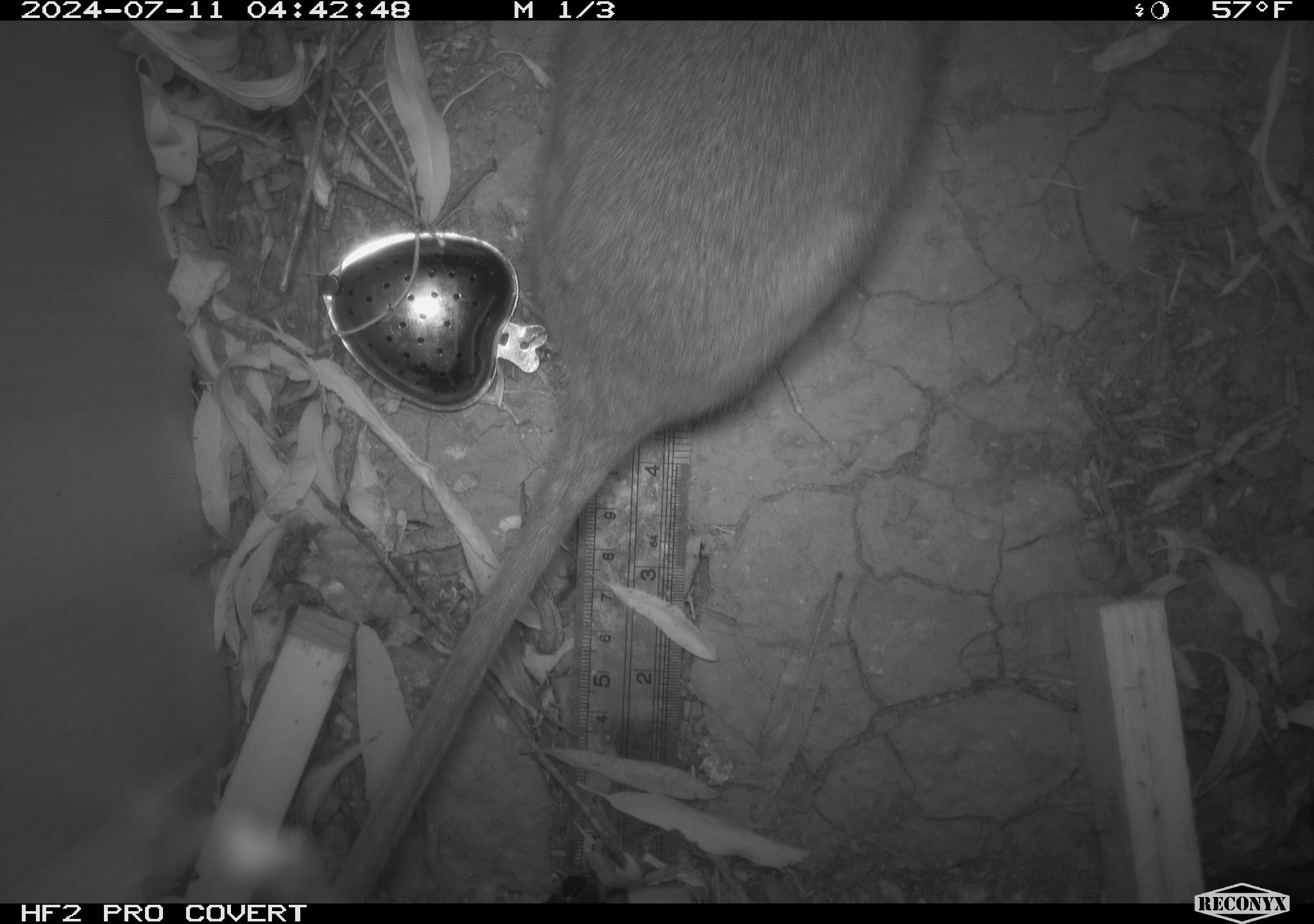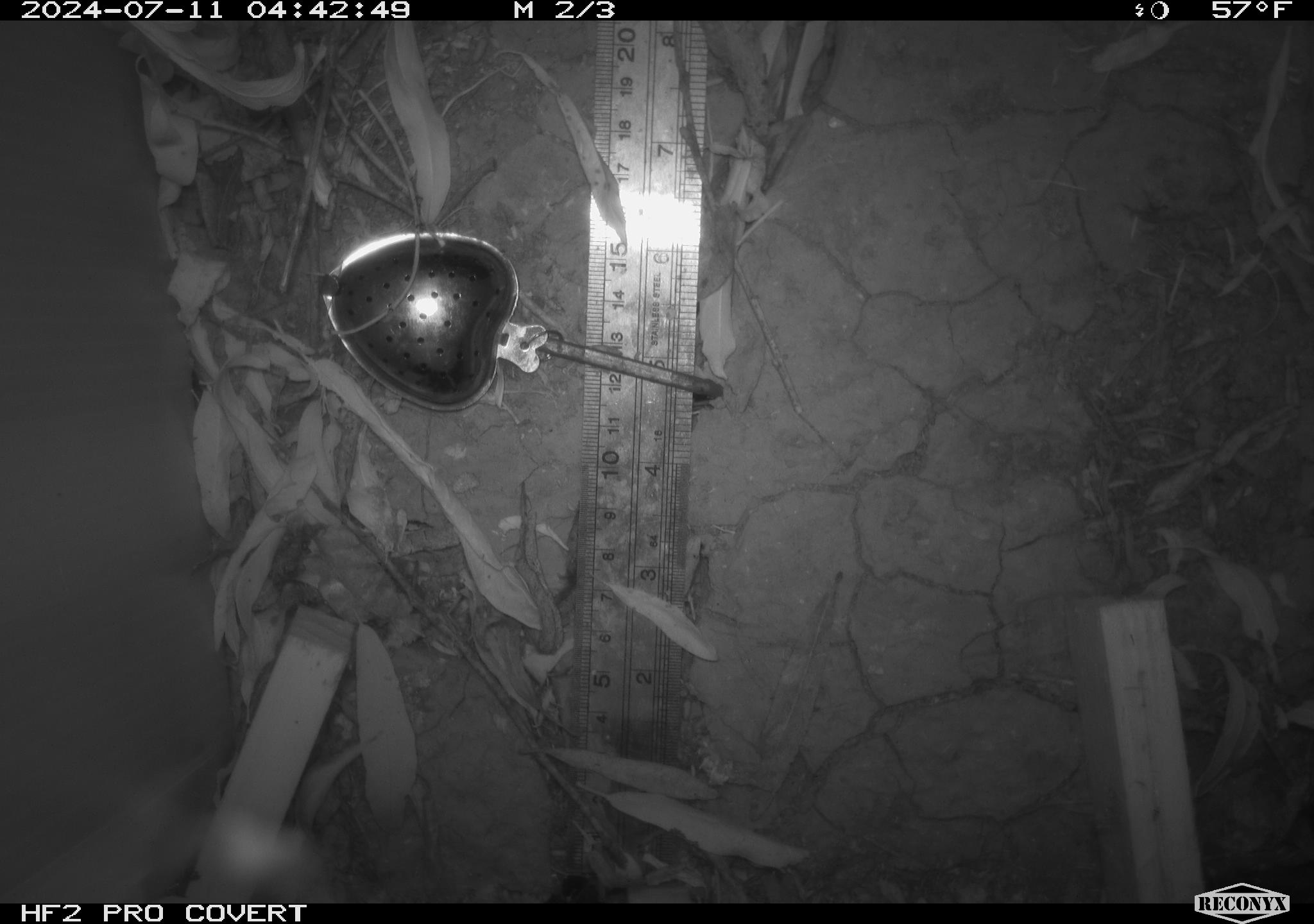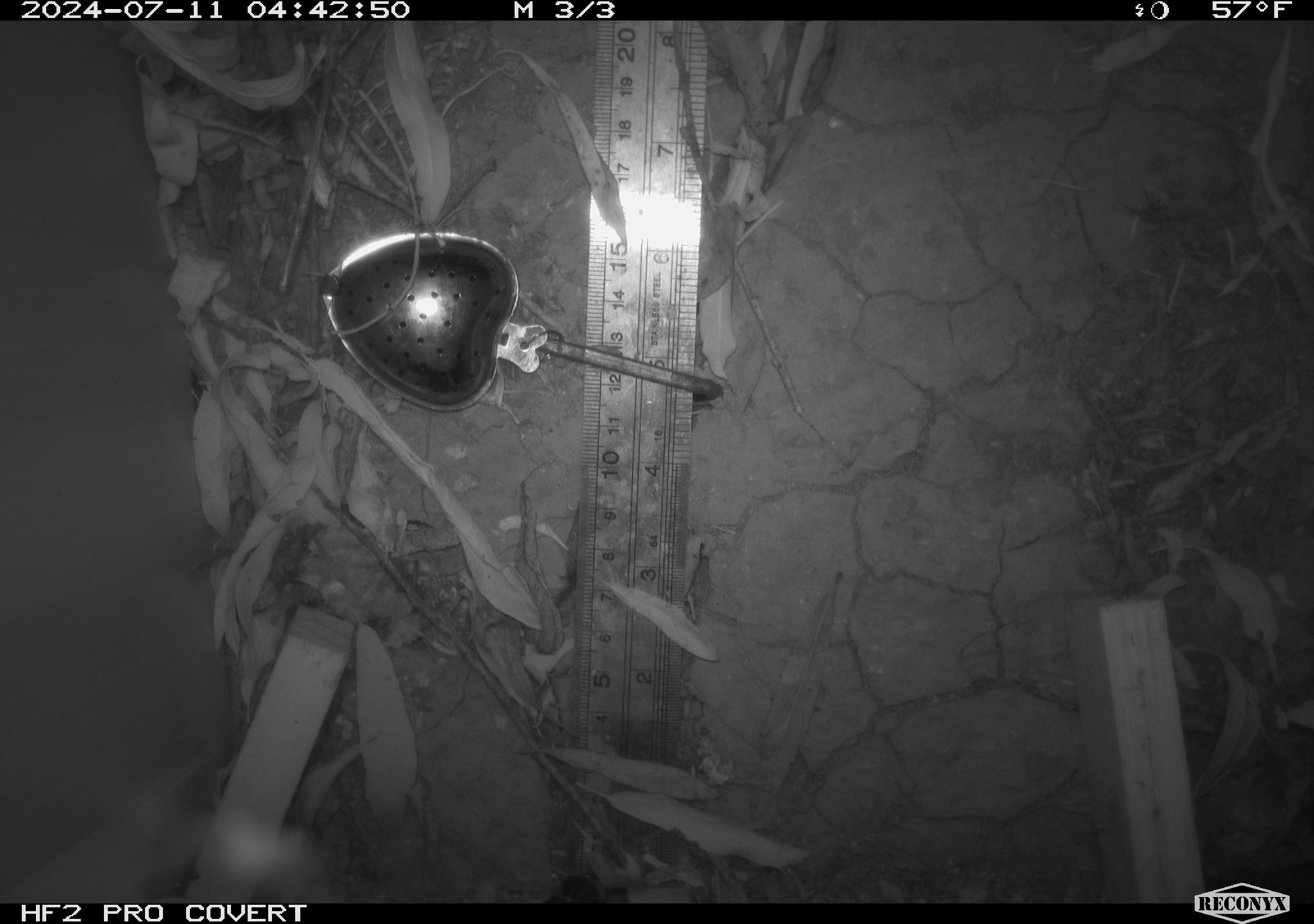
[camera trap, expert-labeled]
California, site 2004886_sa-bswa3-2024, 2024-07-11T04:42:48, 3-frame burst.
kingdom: Animalia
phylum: Chordata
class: Mammalia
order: Rodentia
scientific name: Rodentia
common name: woodrat or rat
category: woodrat or rat species